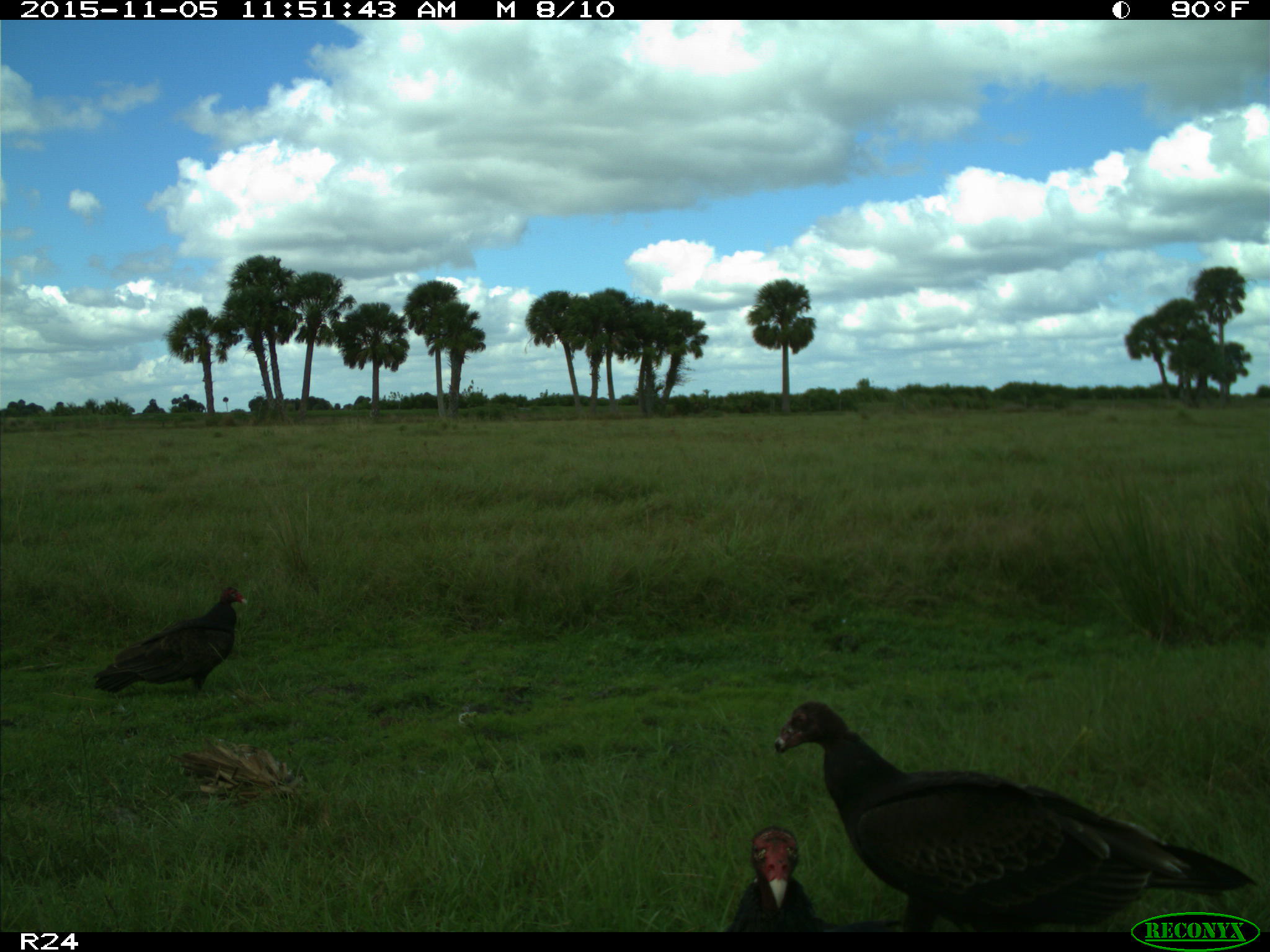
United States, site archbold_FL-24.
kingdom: Animalia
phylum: Chordata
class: Aves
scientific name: Aves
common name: birds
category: unidentified bird